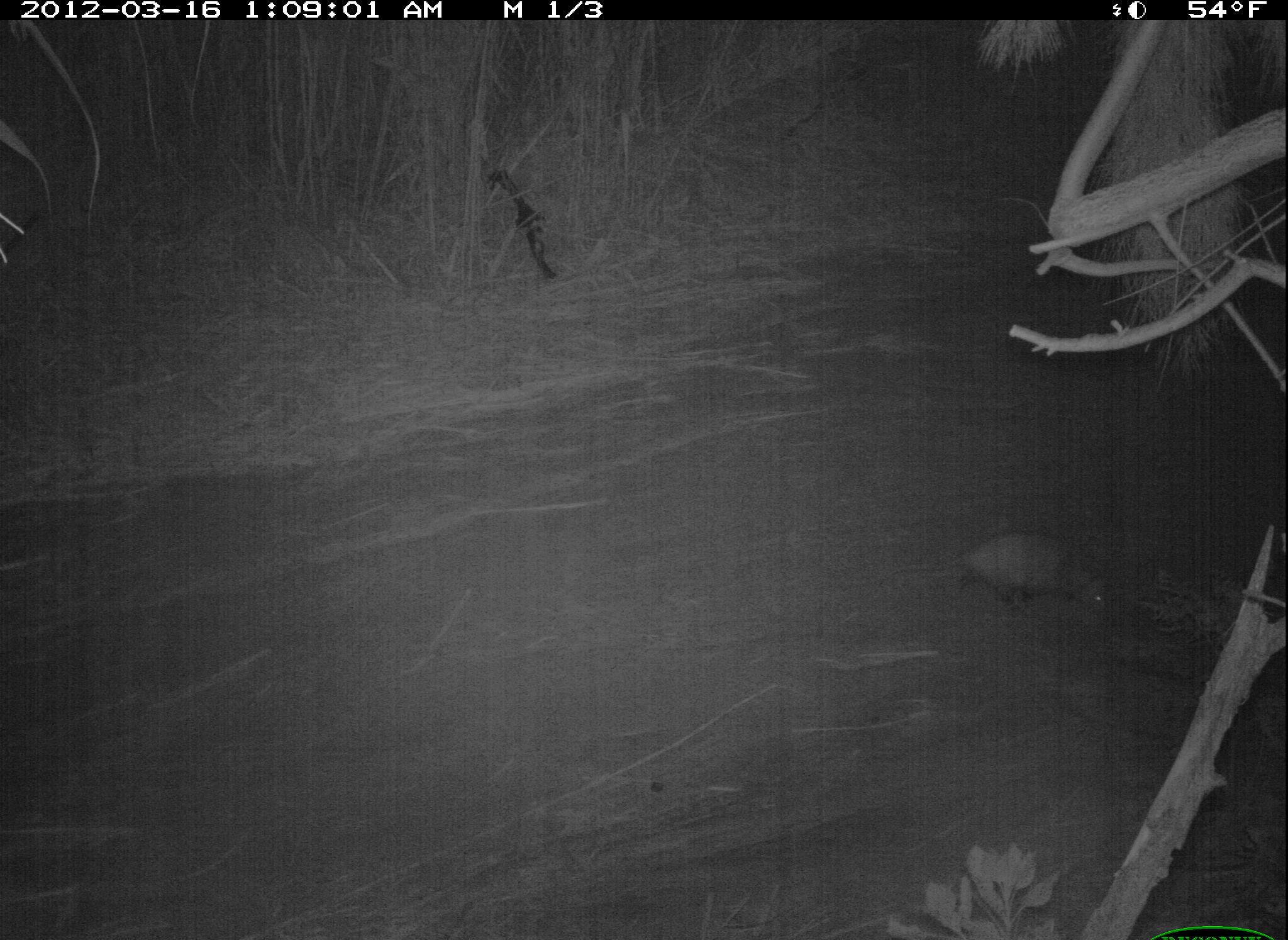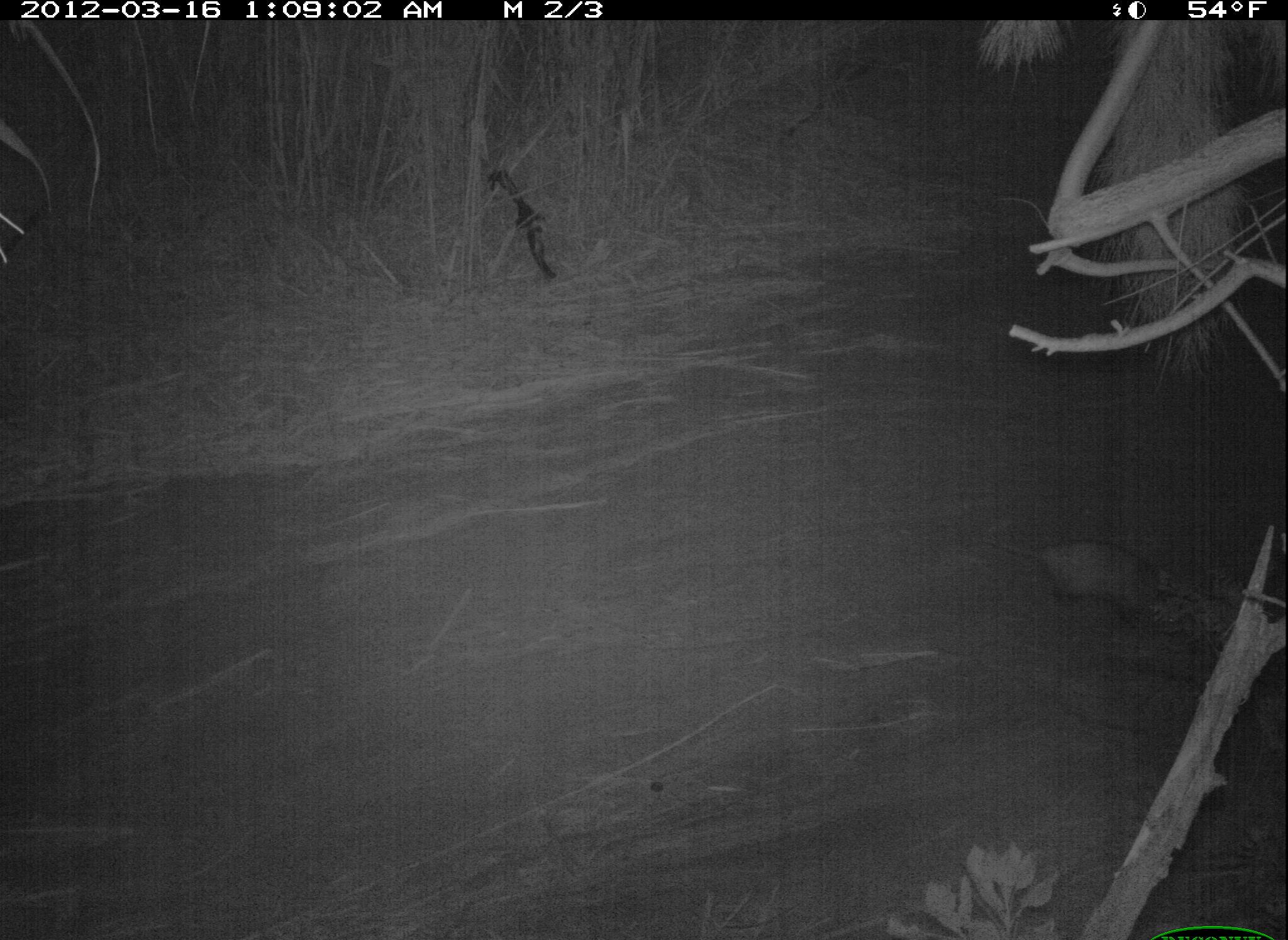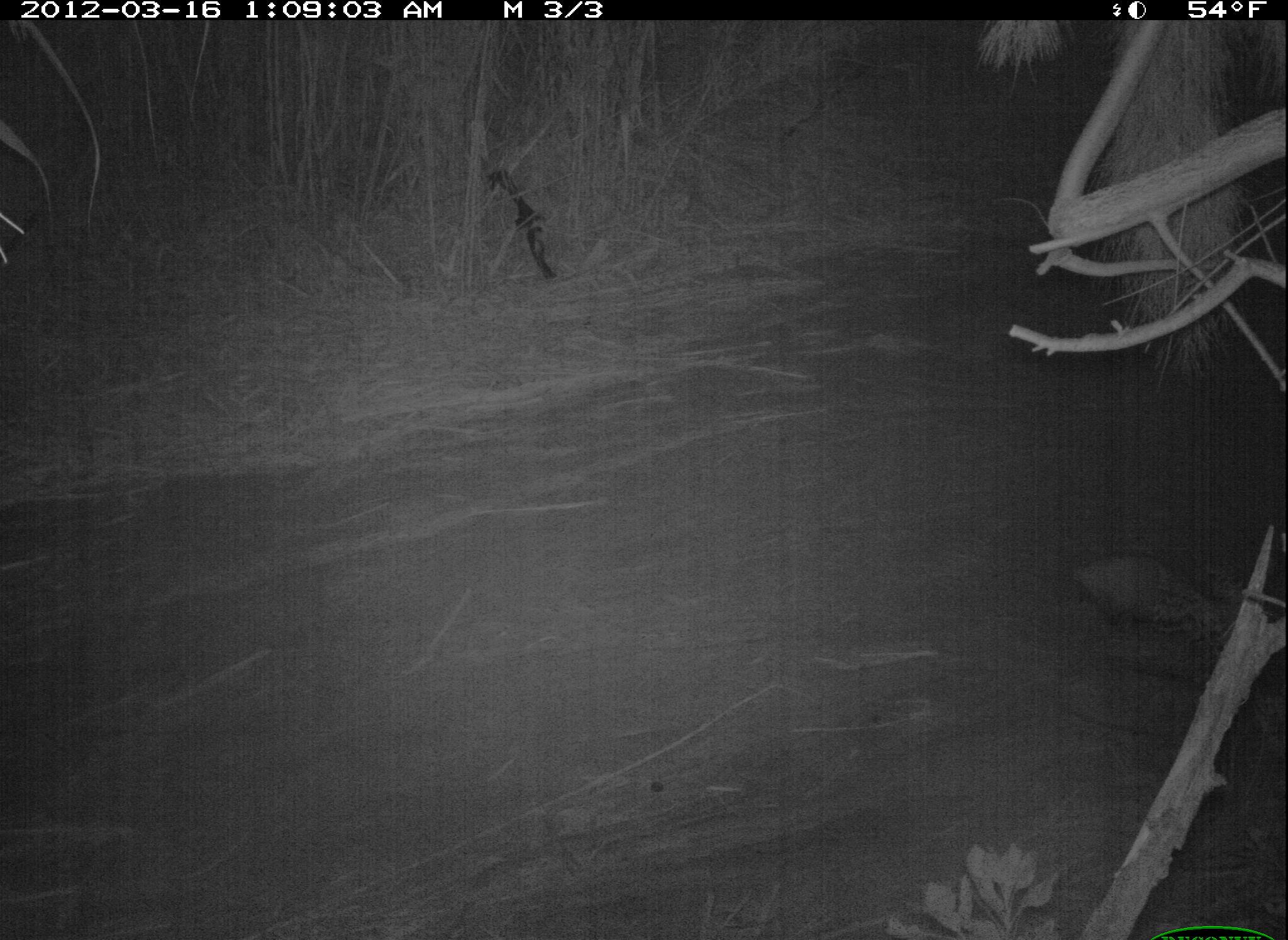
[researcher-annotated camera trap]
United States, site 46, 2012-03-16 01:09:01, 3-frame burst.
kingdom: Animalia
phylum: Chordata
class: Mammalia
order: Didelphimorphia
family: Didelphidae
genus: Didelphis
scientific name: Didelphis virginiana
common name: virginia opossum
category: opossum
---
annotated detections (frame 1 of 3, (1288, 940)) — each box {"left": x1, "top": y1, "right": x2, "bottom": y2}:
opossum: {"left": 947, "top": 528, "right": 1121, "bottom": 631}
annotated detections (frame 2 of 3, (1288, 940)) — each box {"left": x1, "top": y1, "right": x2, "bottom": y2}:
opossum: {"left": 968, "top": 521, "right": 1193, "bottom": 631}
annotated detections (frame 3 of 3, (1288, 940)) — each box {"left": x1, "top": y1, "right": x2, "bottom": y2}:
opossum: {"left": 1046, "top": 527, "right": 1243, "bottom": 652}